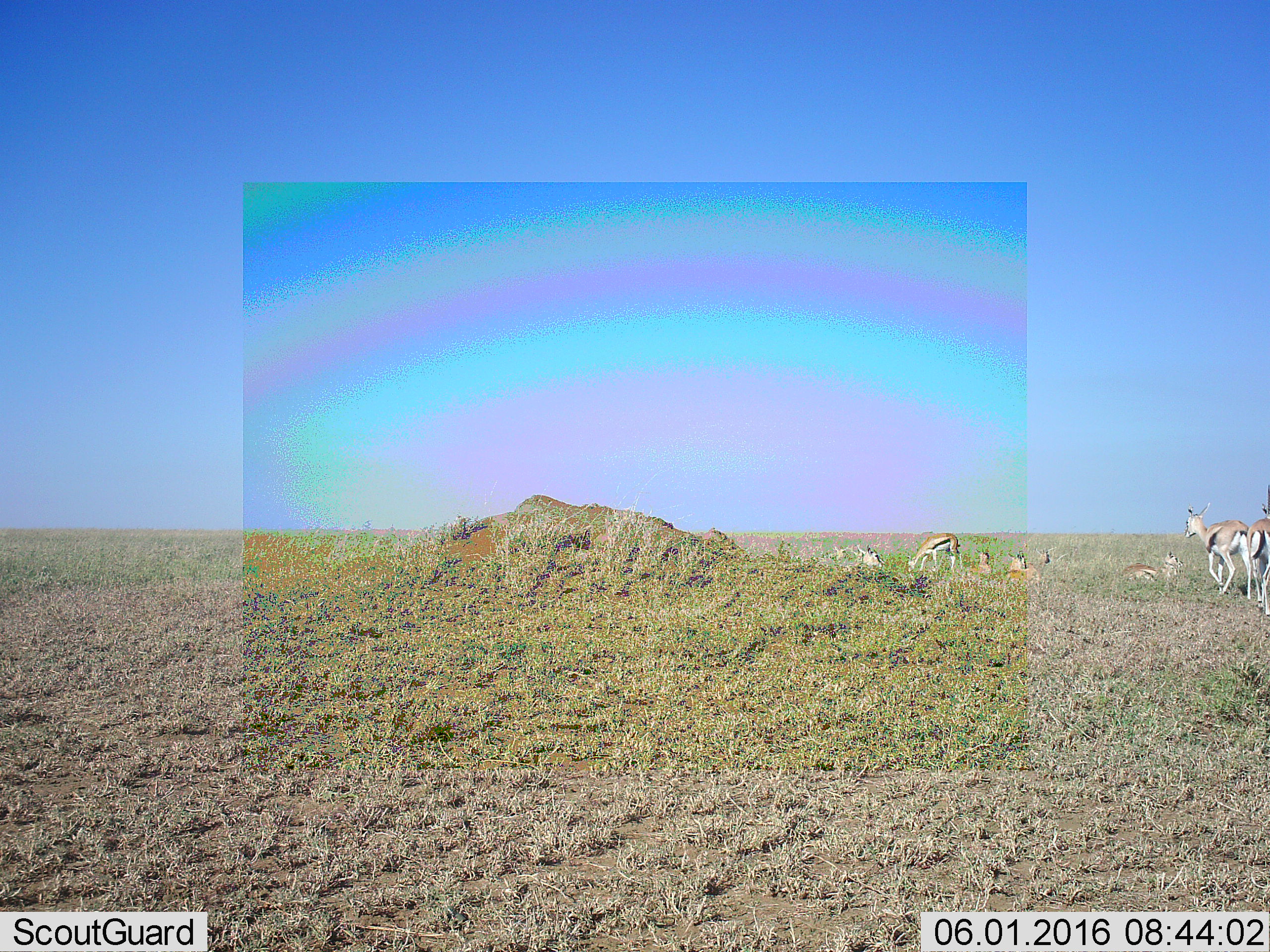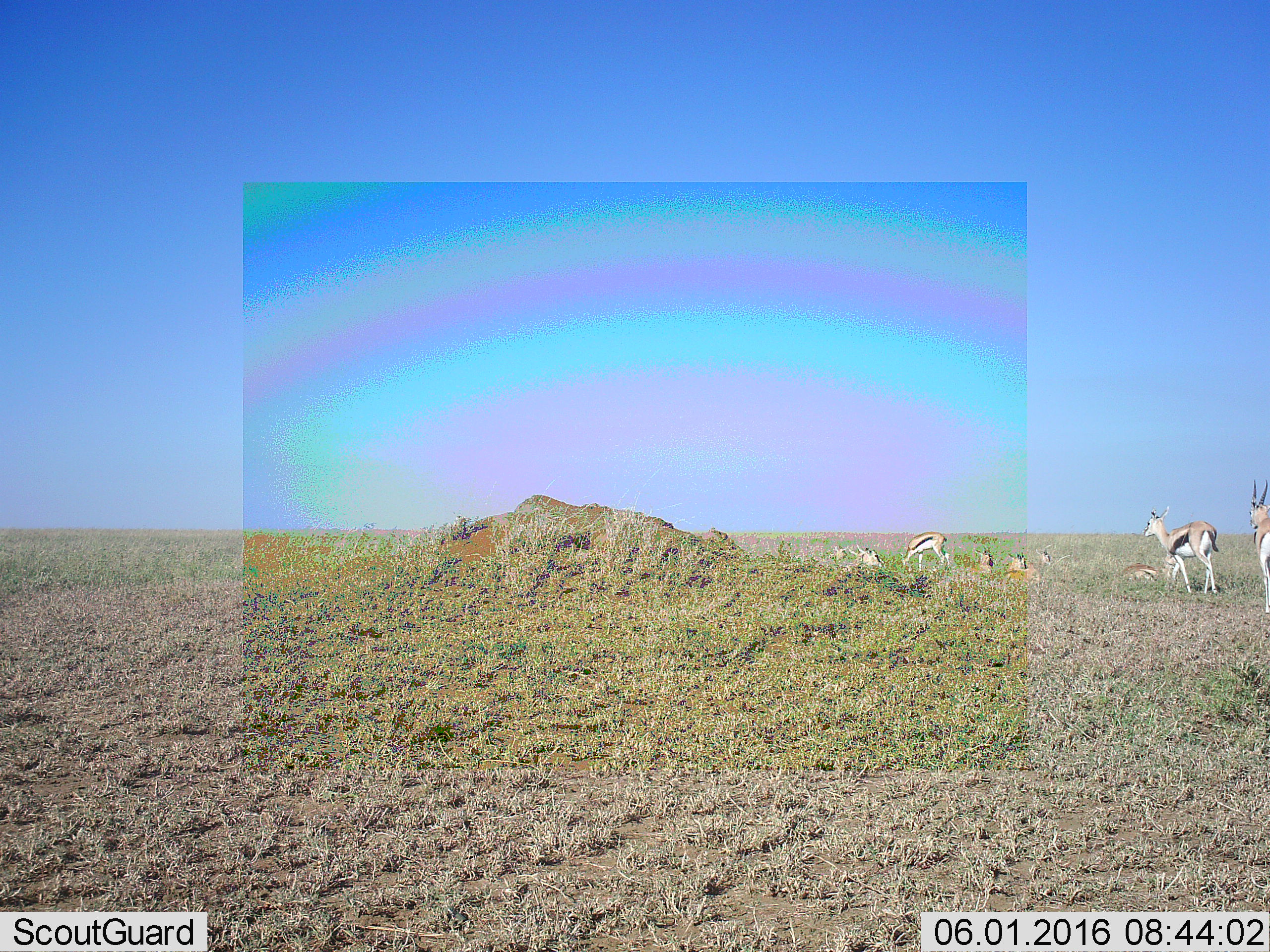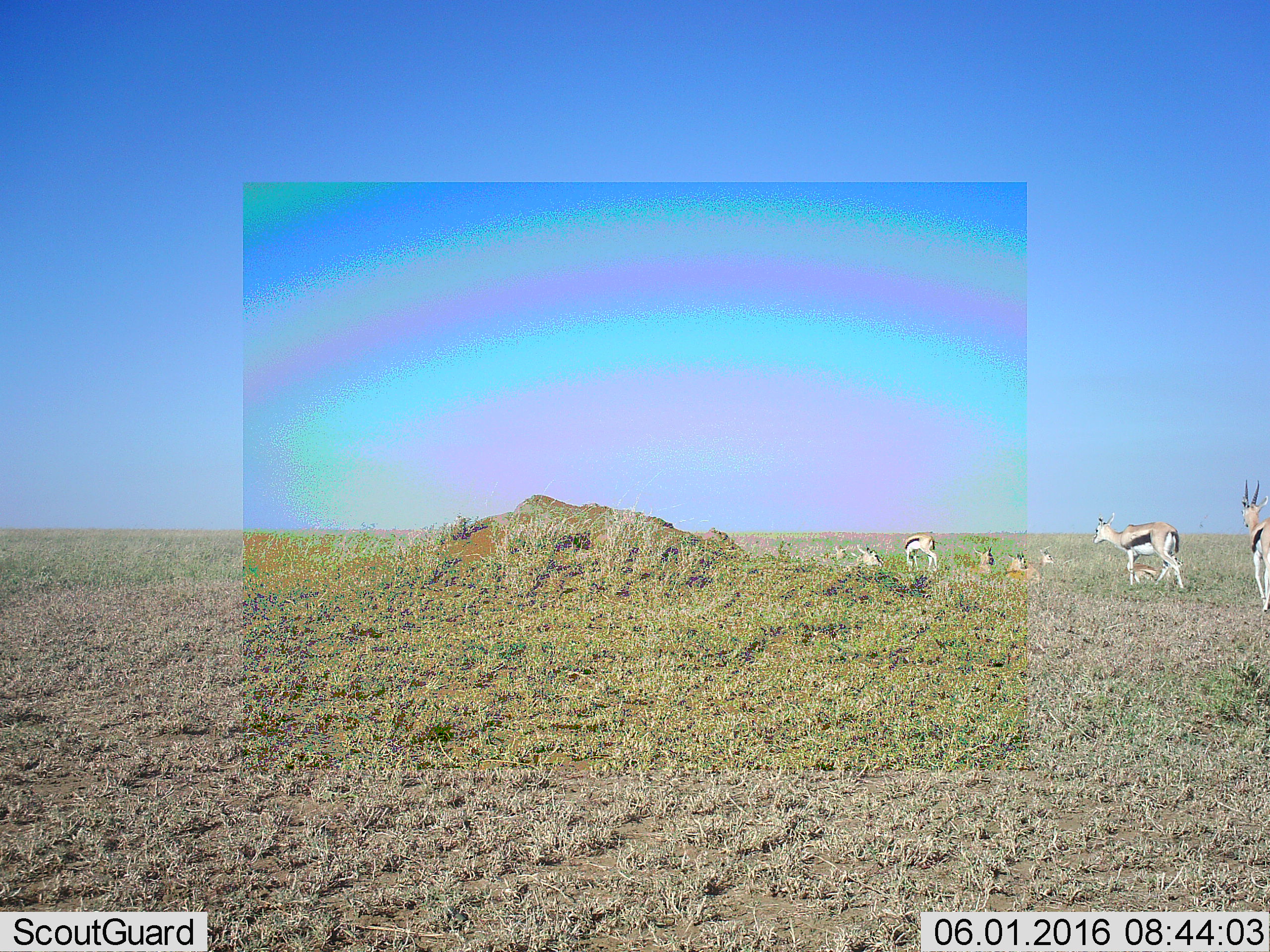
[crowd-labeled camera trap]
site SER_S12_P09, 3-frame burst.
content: unidentified animal